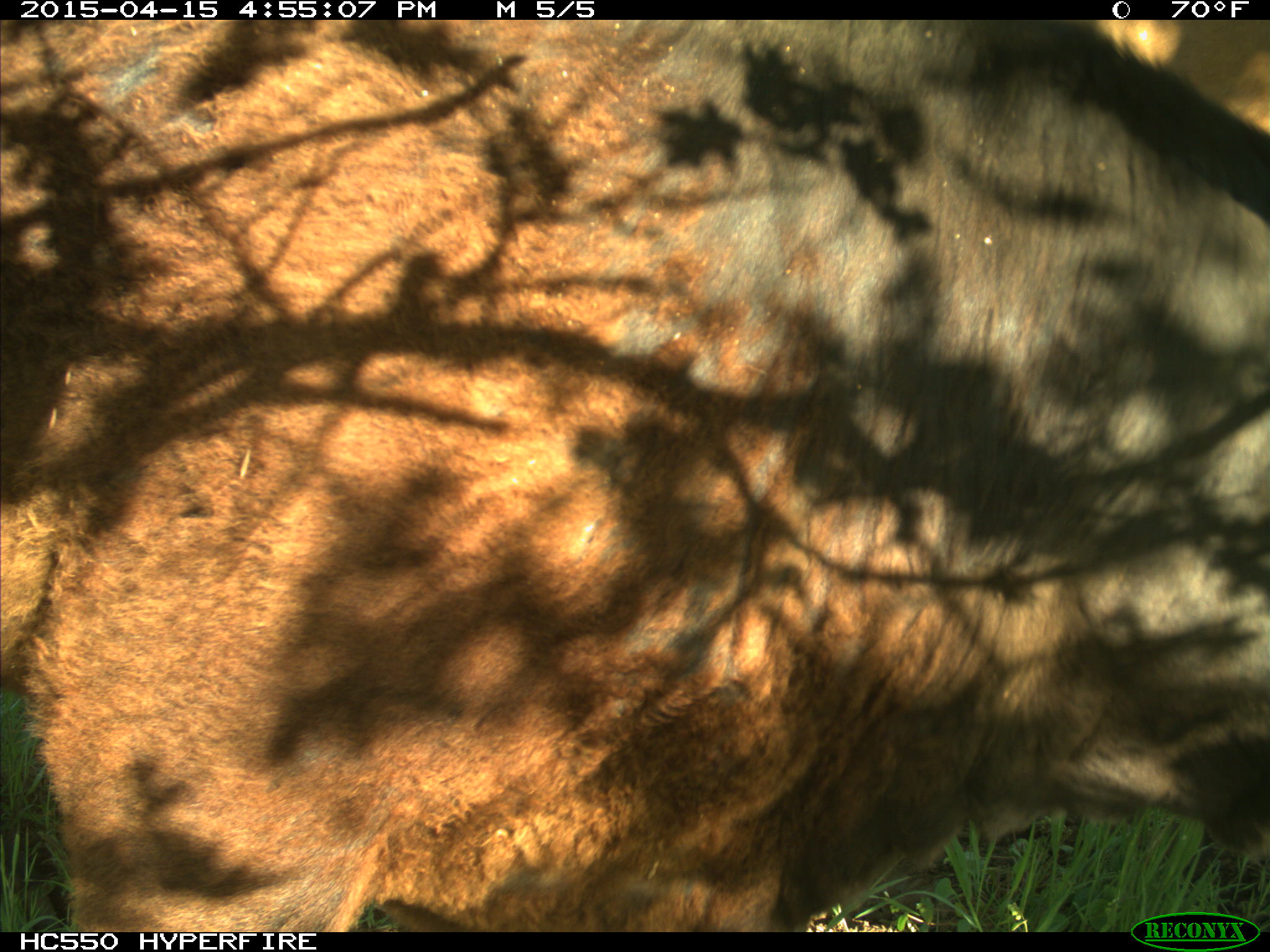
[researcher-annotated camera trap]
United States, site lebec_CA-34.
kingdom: Animalia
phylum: Chordata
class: Mammalia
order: Artiodactyla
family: Bovidae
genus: Bos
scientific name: Bos taurus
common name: domestic cow